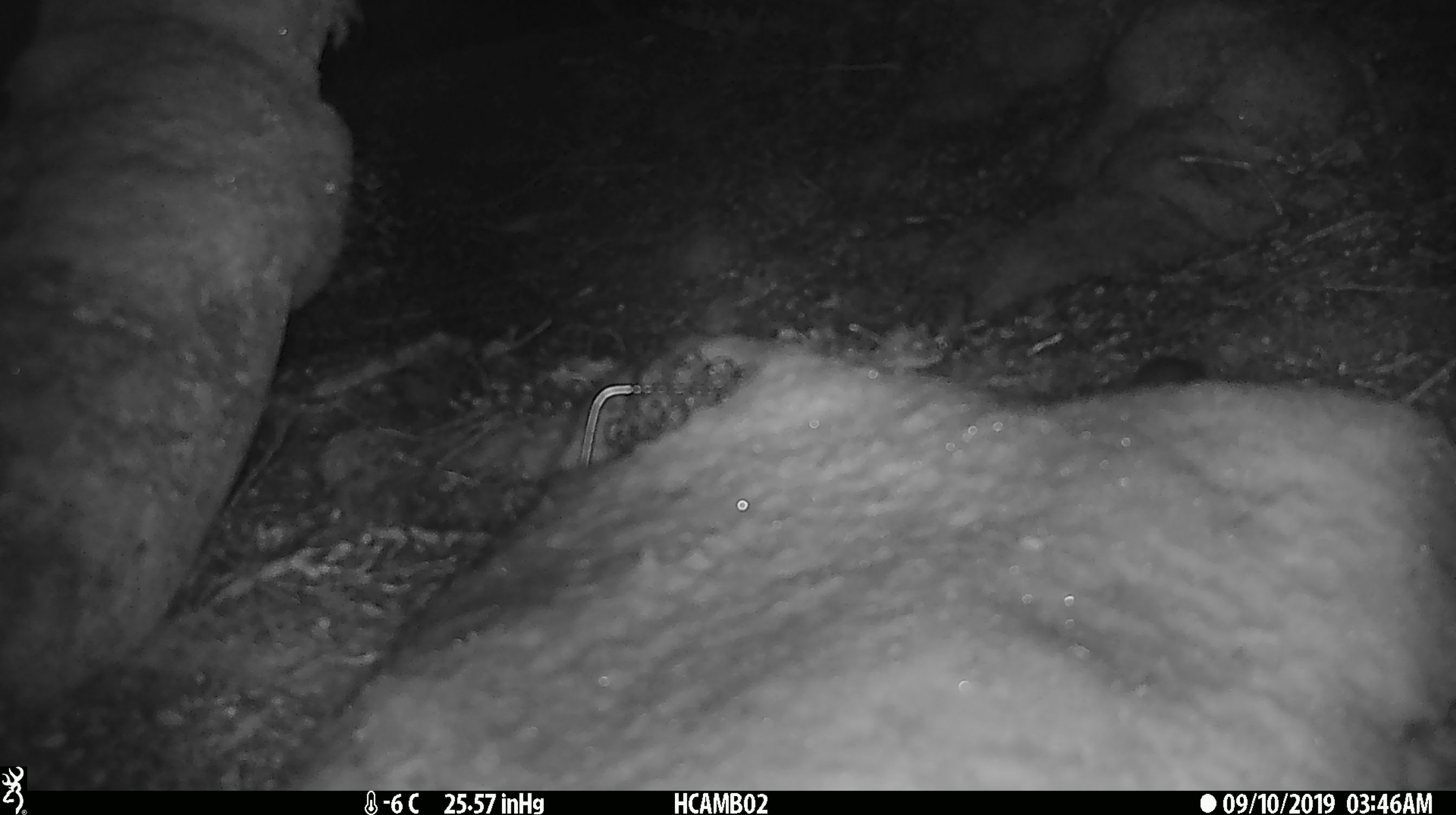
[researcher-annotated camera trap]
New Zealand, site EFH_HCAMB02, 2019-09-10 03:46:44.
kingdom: Animalia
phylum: Chordata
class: Mammalia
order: Rodentia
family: Muridae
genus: Mus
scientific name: Mus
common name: mouse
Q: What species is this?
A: Mouse (Mus).